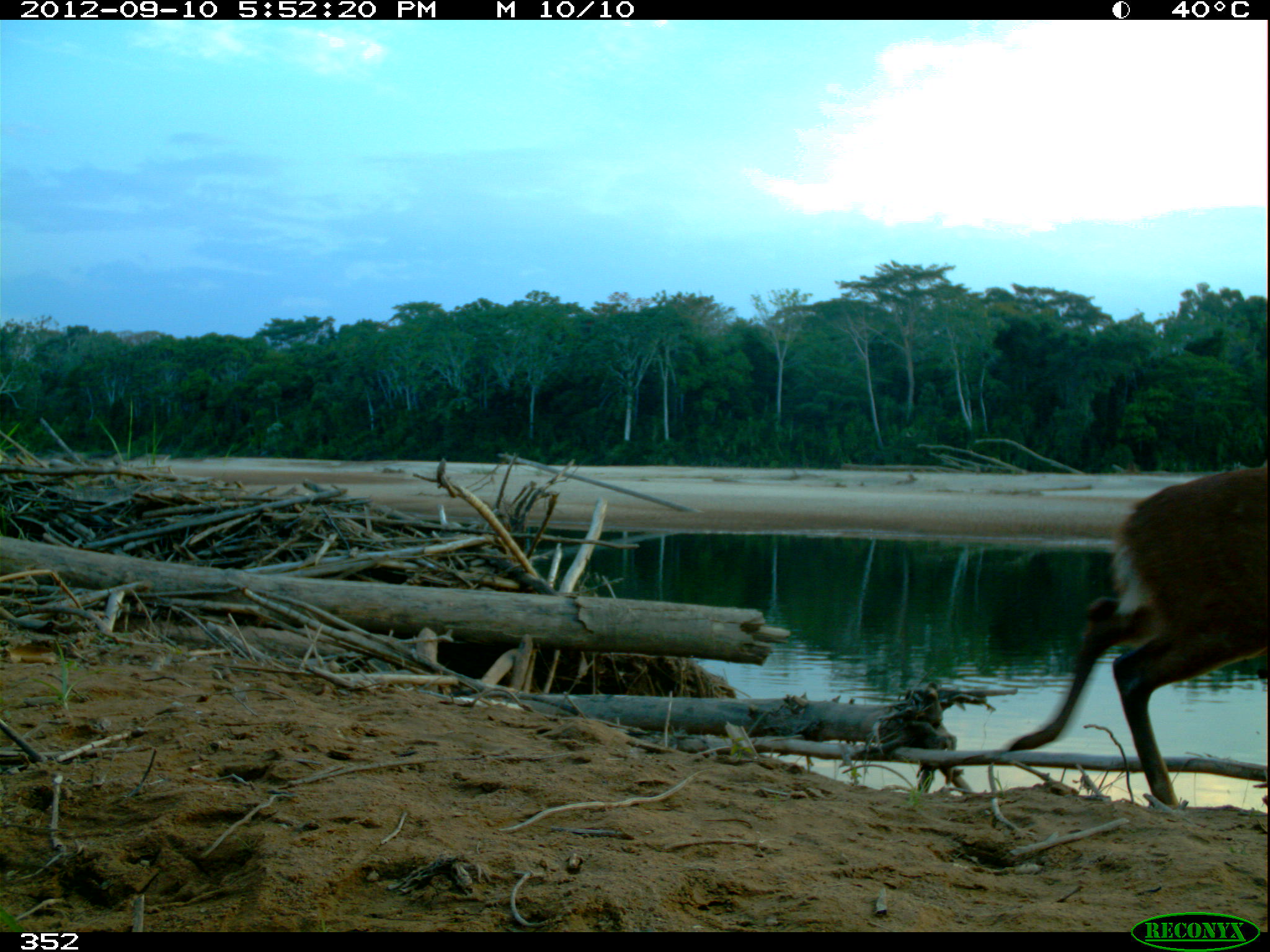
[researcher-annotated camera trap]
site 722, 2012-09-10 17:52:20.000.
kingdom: Animalia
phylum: Chordata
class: Mammalia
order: Artiodactyla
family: Cervidae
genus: Mazama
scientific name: Mazama americana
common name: red brocket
Mazama americana (red brocket).